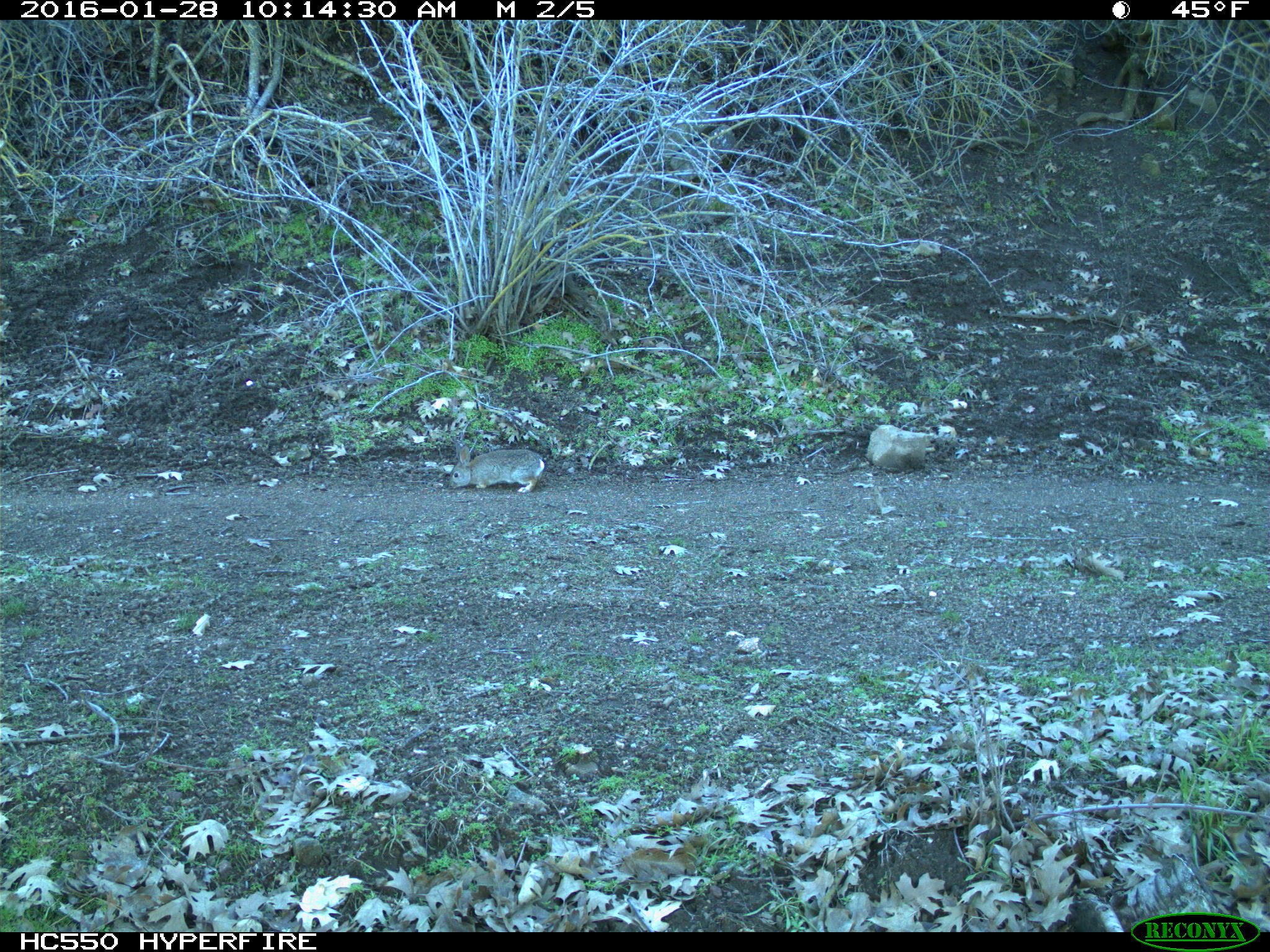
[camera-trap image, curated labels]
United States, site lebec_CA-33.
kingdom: Animalia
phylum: Chordata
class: Mammalia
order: Lagomorpha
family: Leporidae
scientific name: Leporidae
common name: rabbits and hares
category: unidentified rabbit